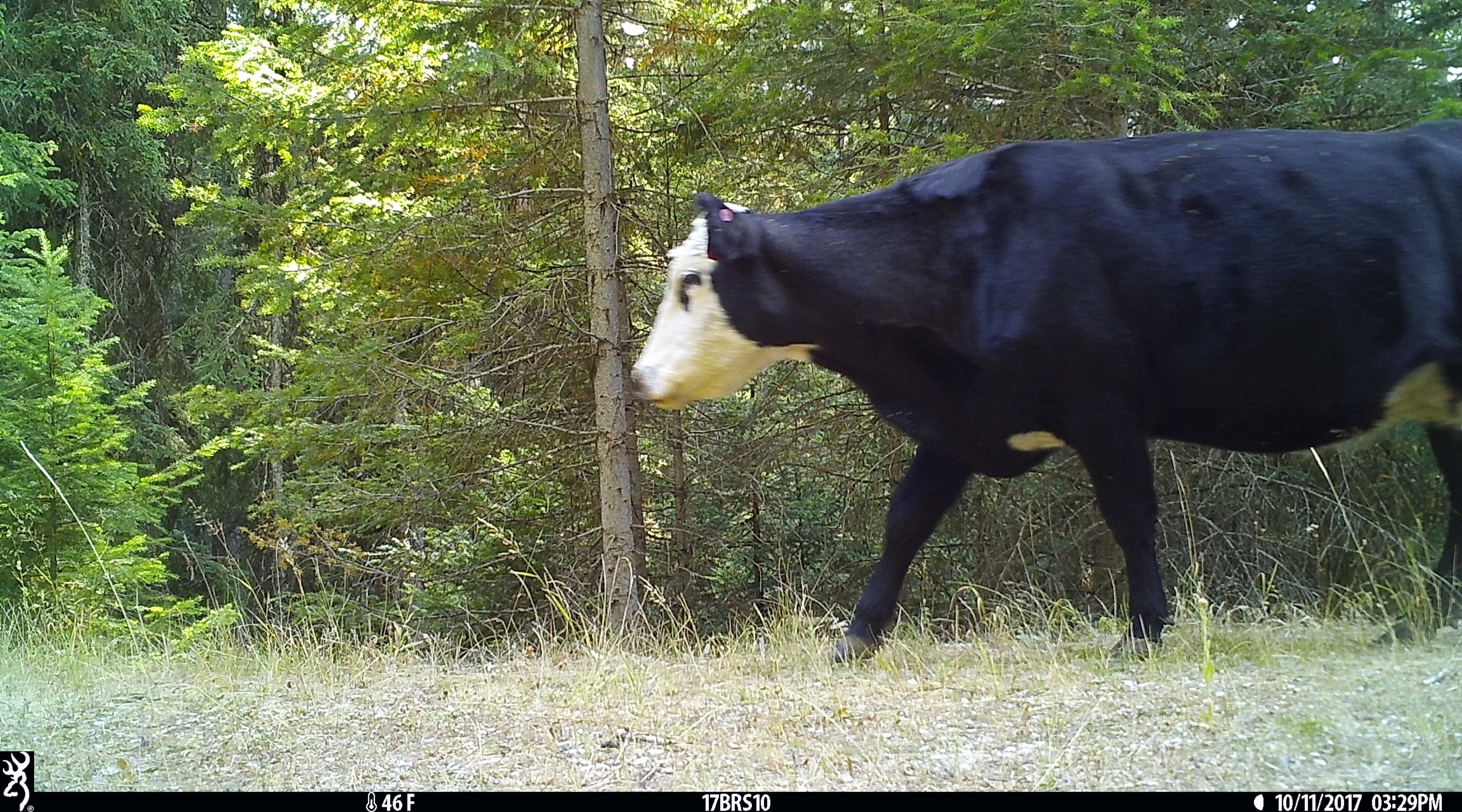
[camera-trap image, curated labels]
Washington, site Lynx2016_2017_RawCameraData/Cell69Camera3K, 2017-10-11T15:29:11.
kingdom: Animalia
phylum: Chordata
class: Mammalia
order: Artiodactyla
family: Bovidae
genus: Bos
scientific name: Bos taurus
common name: domestic cattle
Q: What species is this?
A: Domestic cattle (Bos taurus).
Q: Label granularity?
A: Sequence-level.